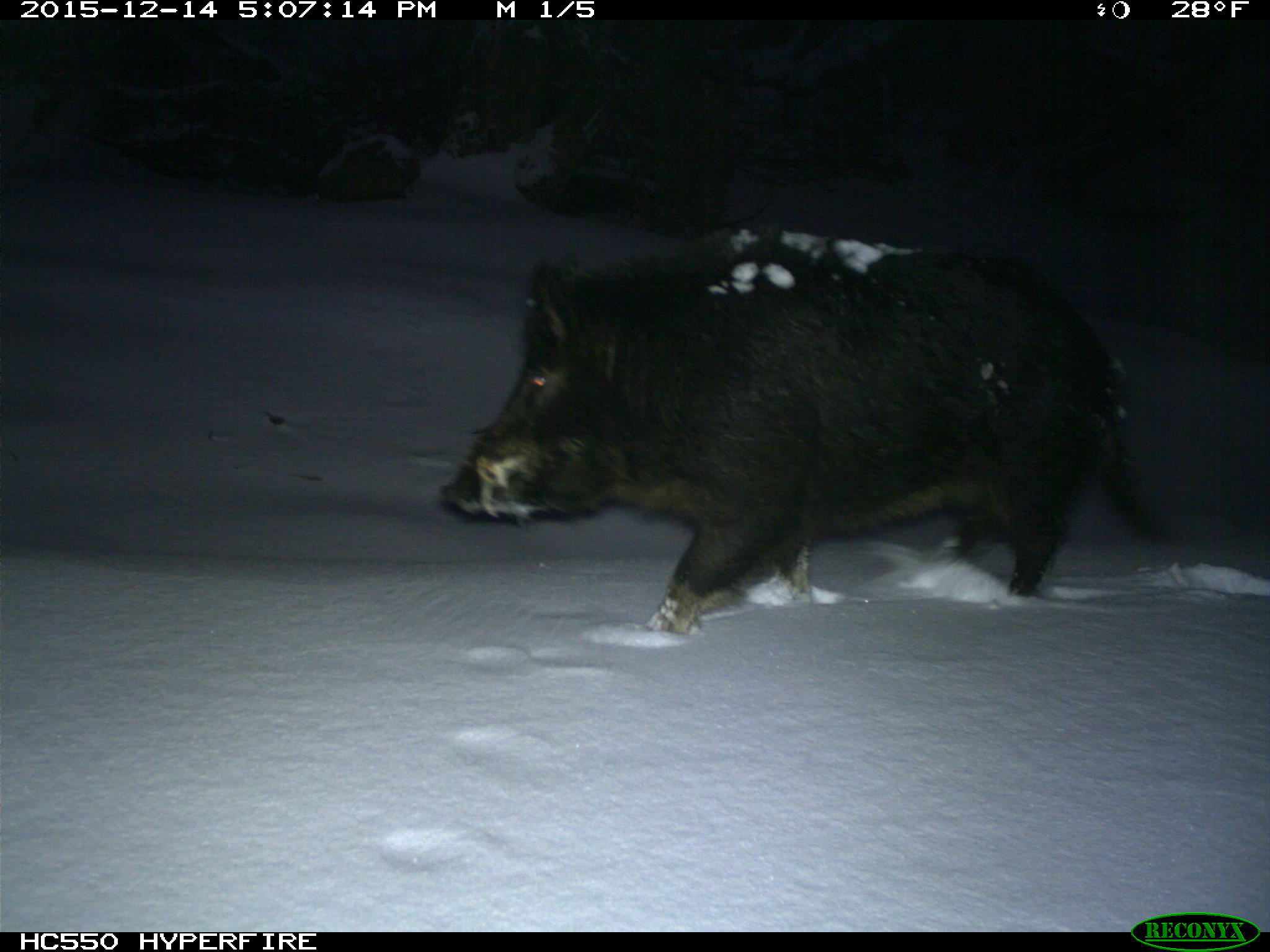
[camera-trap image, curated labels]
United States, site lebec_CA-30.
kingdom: Animalia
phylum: Chordata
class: Mammalia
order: Artiodactyla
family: Suidae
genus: Sus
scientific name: Sus scrofa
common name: wild boar